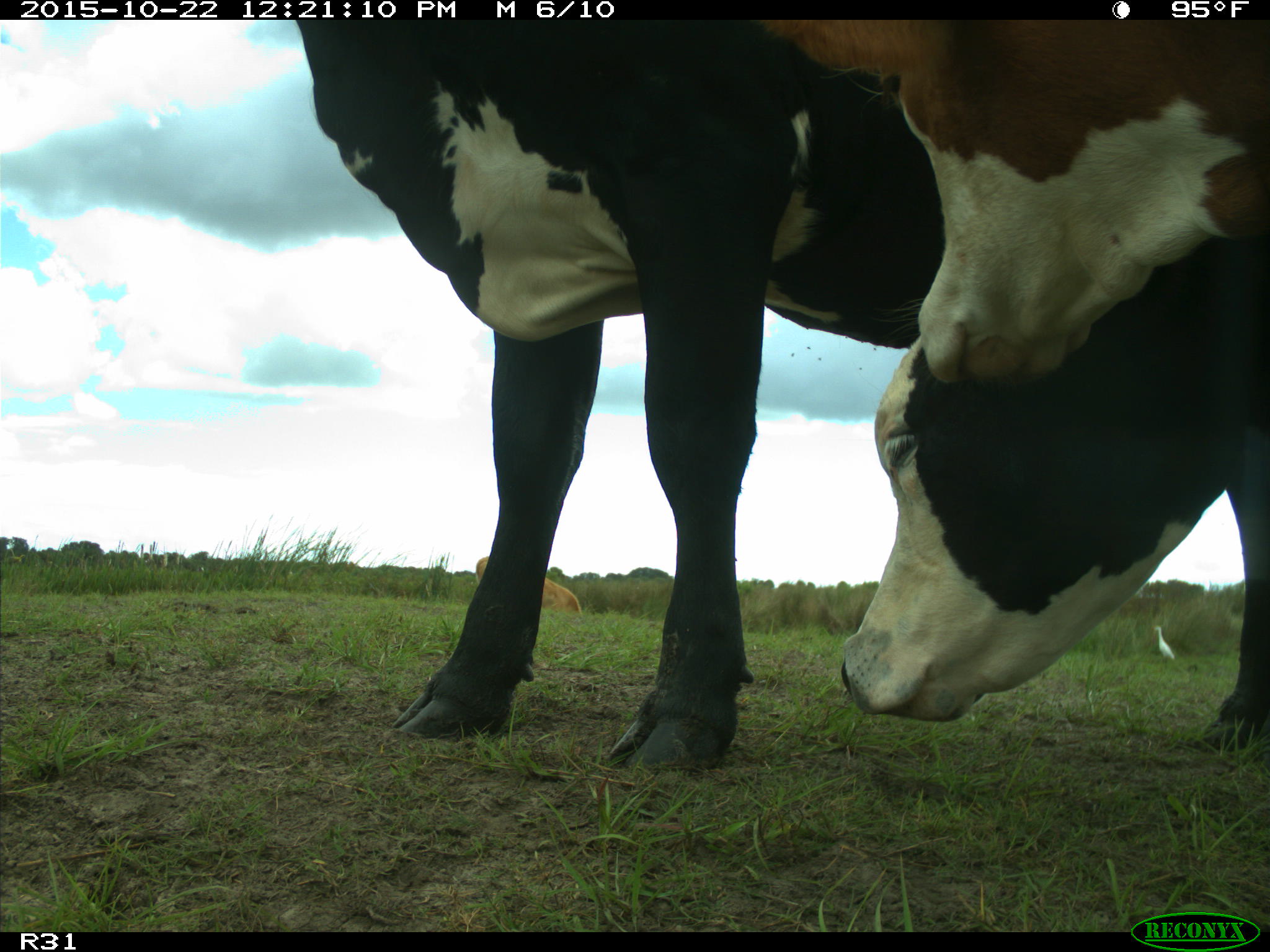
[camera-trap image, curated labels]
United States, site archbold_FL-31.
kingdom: Animalia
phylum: Chordata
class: Mammalia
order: Artiodactyla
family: Bovidae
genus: Bos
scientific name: Bos taurus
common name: domestic cow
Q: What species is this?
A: Bos taurus (domestic cow).